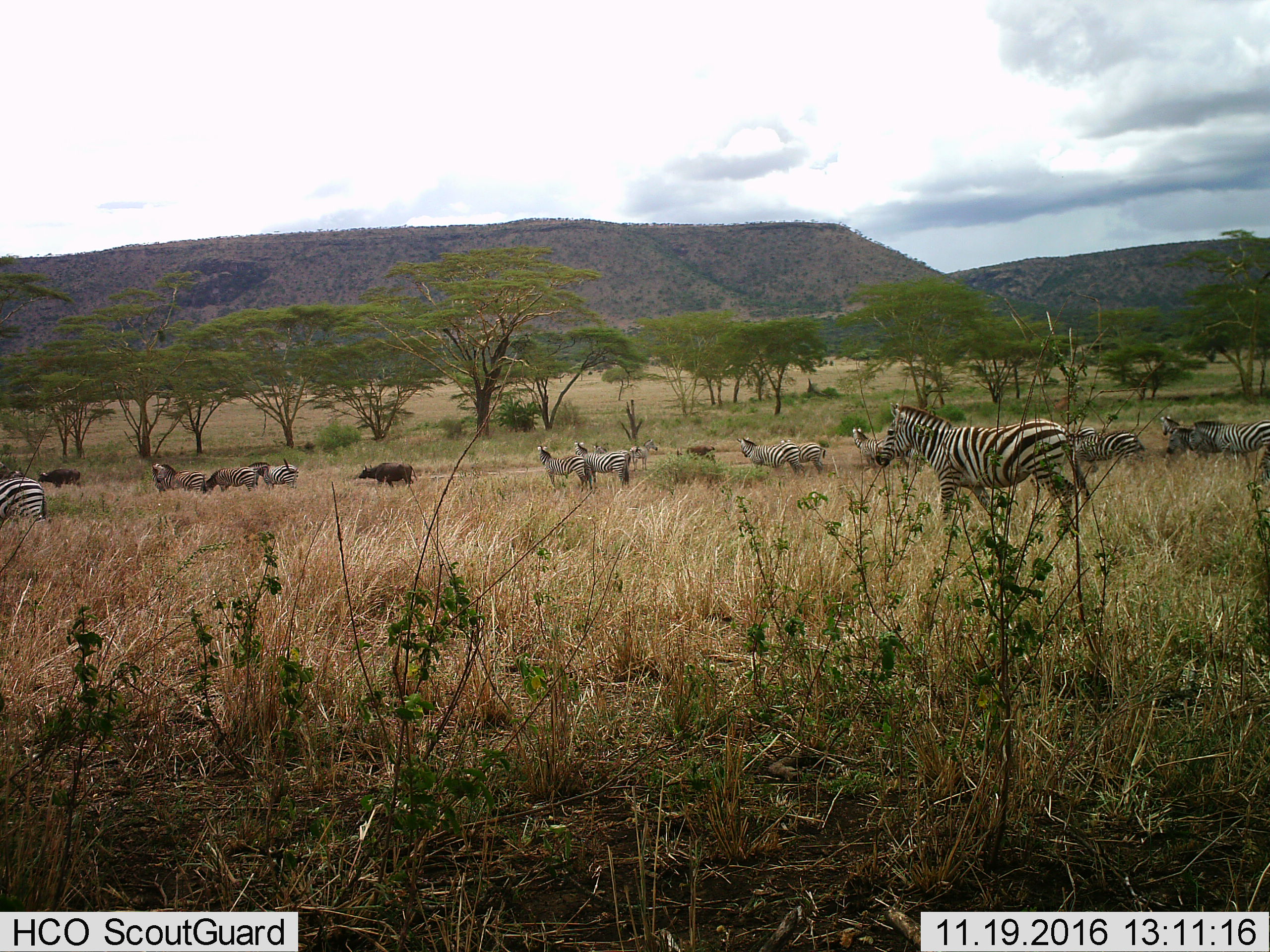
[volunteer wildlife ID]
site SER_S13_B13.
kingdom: Animalia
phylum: Chordata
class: Mammalia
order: Artiodactyla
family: Bovidae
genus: Syncerus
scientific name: Syncerus caffer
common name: african buffalo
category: buffalo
Buffalo (african buffalo) (Syncerus caffer), count 3. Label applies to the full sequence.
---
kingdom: Animalia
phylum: Chordata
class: Mammalia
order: Perissodactyla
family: Equidae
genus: Equus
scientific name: Equus quagga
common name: plains zebra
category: zebraplains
Zebraplains (plains zebra) (Equus quagga), count 11-50. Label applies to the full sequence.